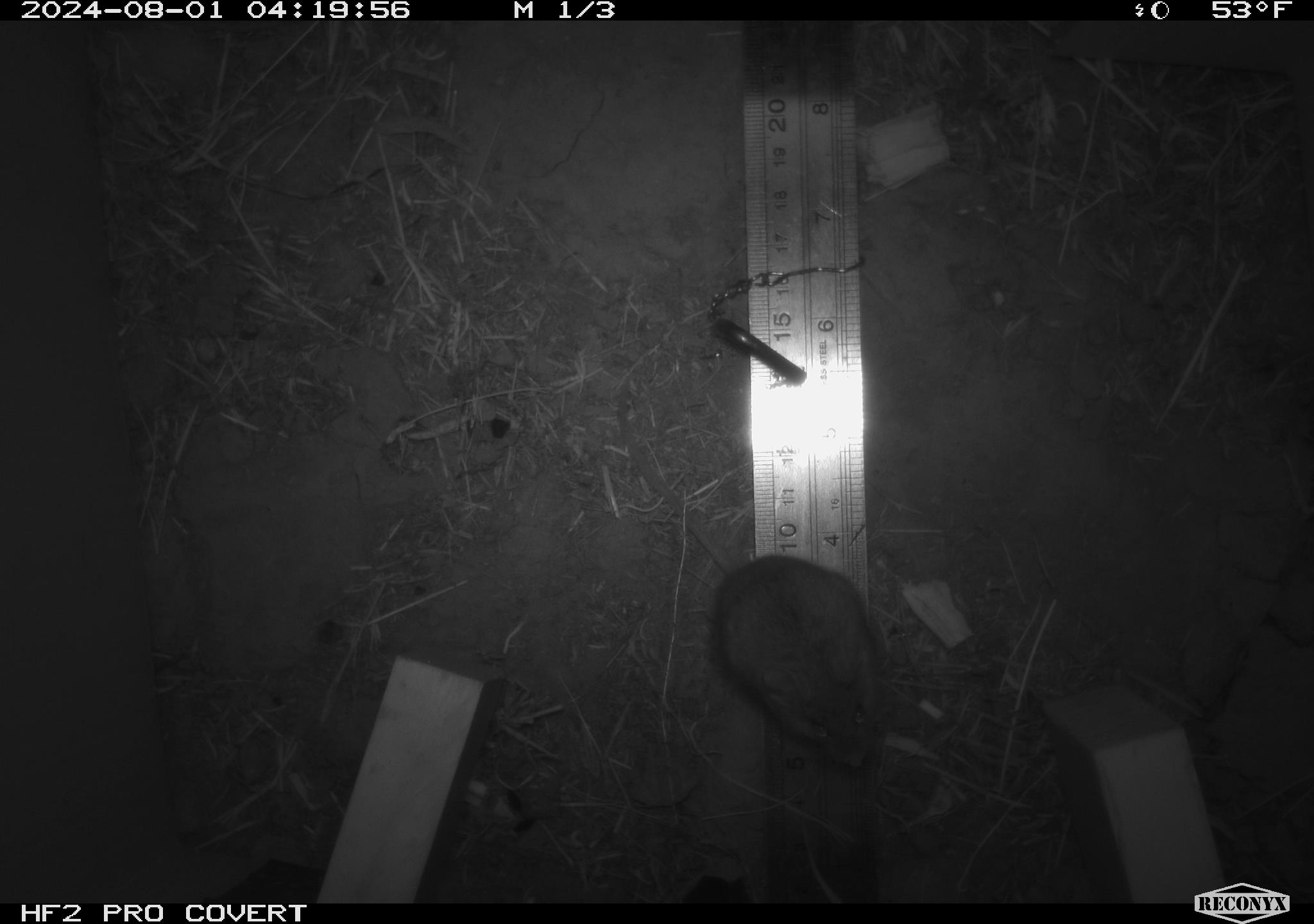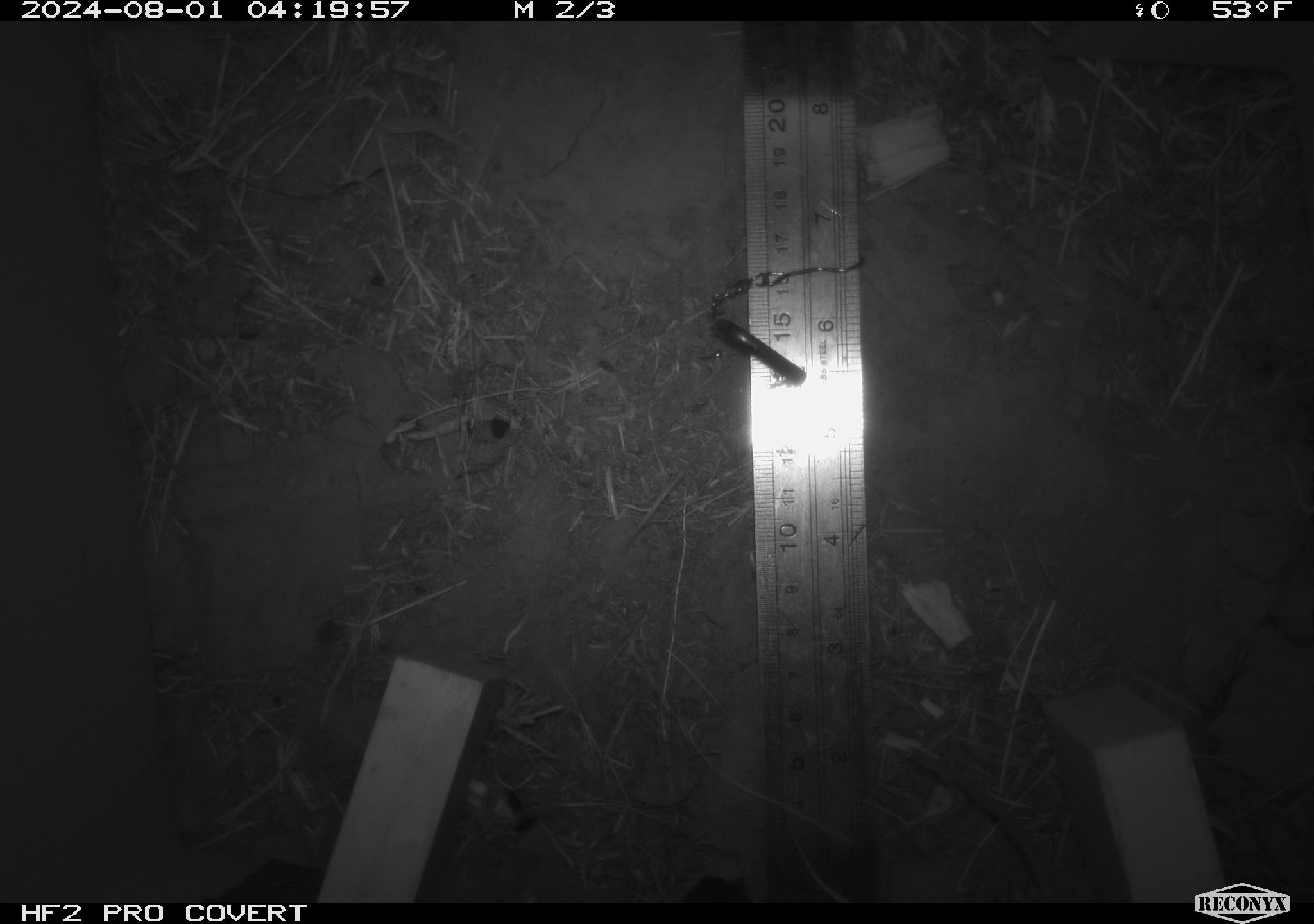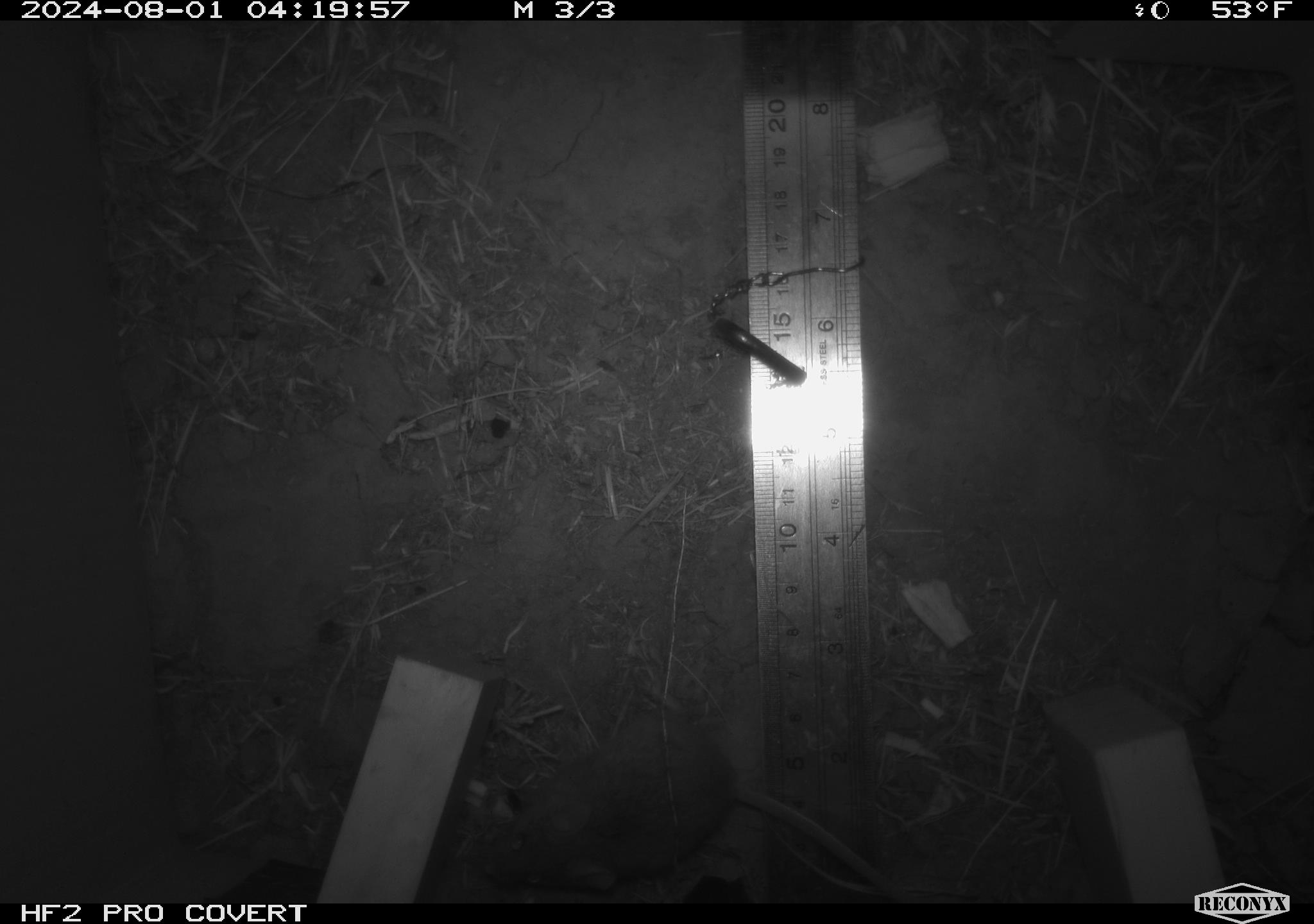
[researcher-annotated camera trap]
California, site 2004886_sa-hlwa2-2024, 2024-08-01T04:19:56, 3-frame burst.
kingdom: Animalia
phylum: Chordata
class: Mammalia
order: Rodentia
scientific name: Rodentia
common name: mouse species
Mouse species (Rodentia).